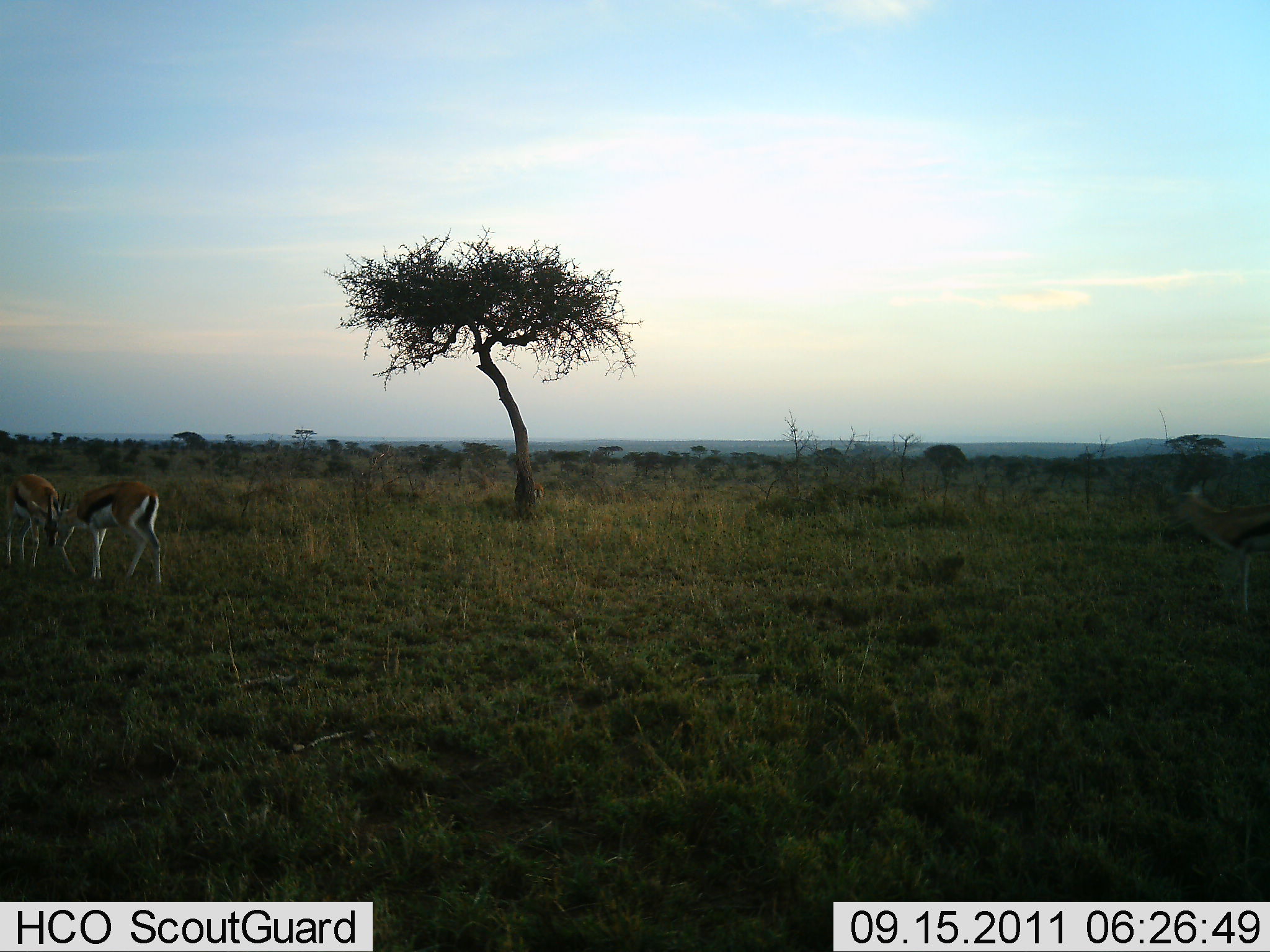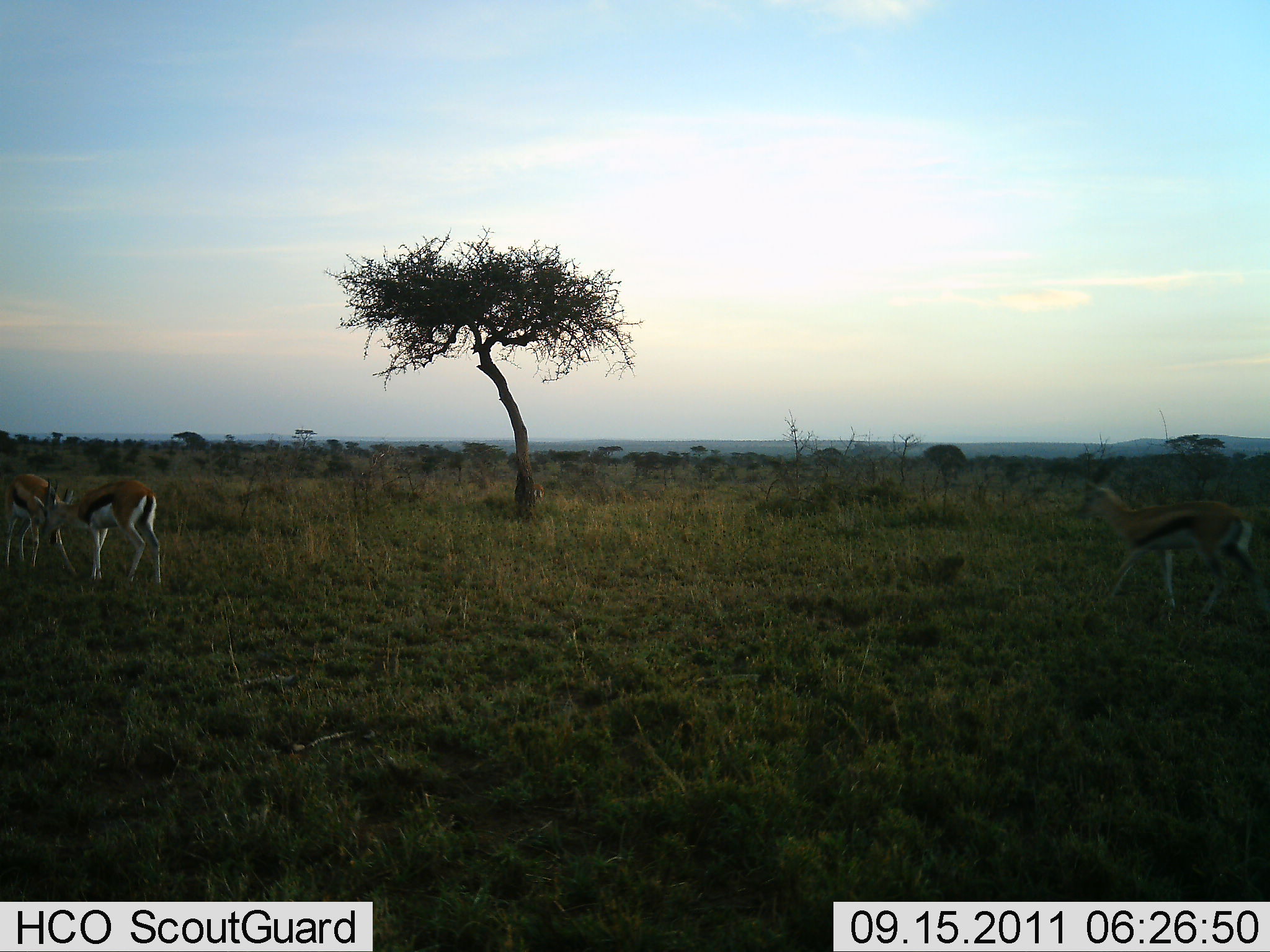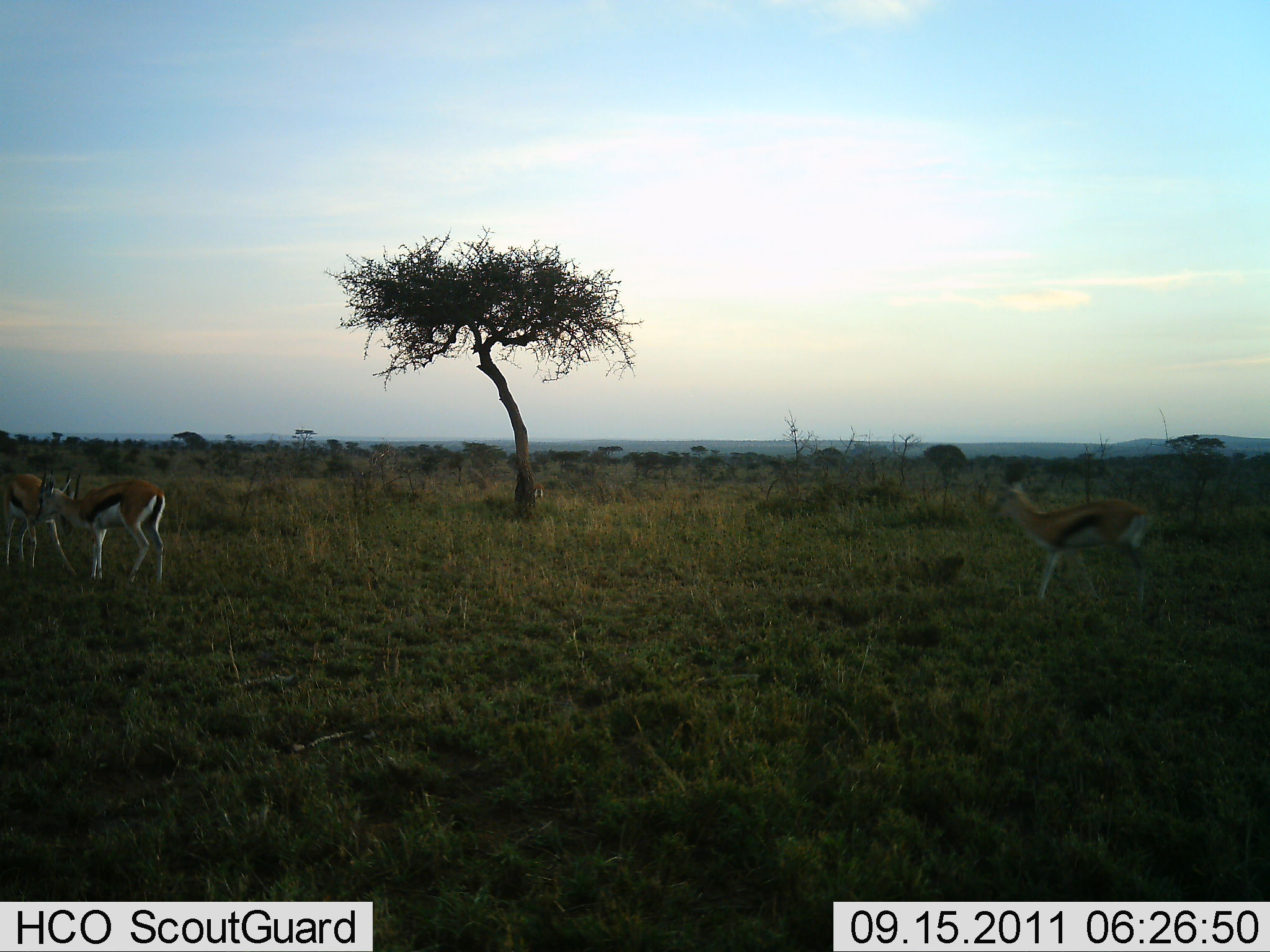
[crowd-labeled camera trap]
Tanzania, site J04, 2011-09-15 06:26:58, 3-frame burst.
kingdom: Animalia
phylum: Chordata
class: Mammalia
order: Artiodactyla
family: Bovidae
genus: Eudorcas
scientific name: Eudorcas thomsonii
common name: thomson's gazelle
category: gazellethomsons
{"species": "gazellethomsons (thomson's gazelle) (Eudorcas thomsonii)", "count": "3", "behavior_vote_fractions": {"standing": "36%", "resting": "0%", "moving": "82%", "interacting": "64%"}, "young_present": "0%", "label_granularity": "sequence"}